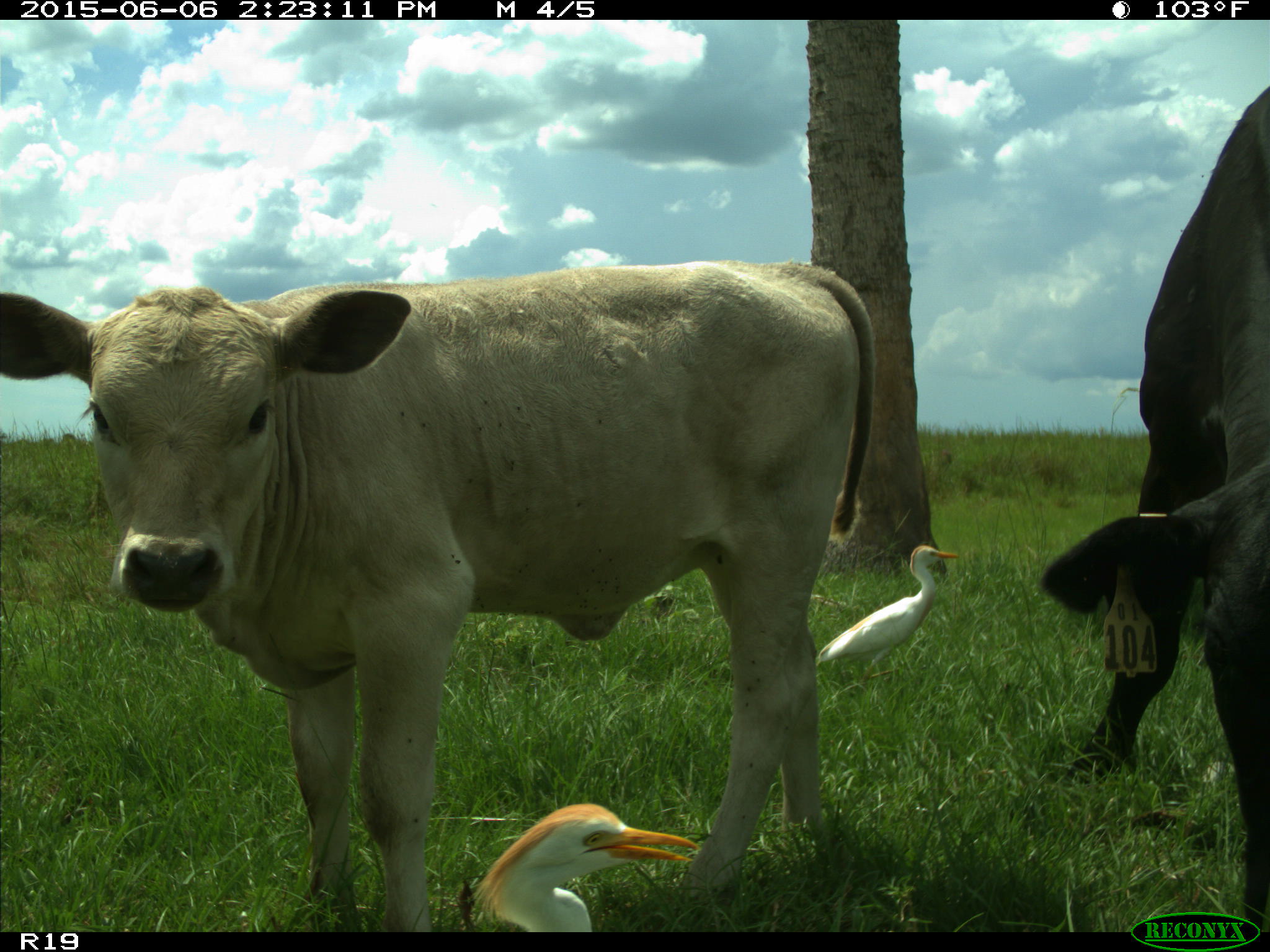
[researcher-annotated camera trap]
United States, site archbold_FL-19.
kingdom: Animalia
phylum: Chordata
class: Mammalia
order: Artiodactyla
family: Bovidae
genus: Bos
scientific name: Bos taurus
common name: domestic cow